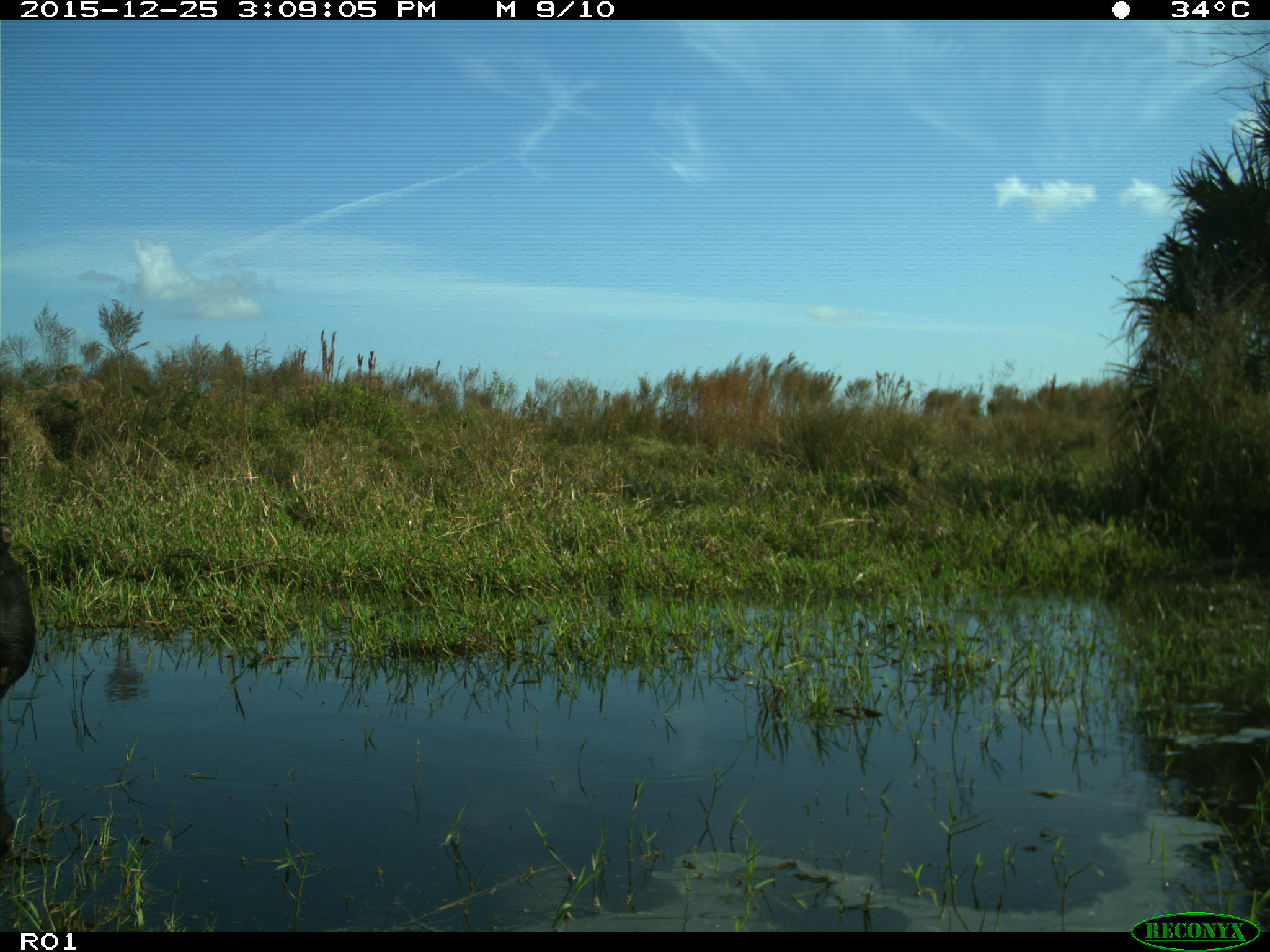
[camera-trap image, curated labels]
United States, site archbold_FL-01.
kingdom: Animalia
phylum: Chordata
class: Mammalia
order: Artiodactyla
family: Bovidae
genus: Bos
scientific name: Bos taurus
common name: domestic cow